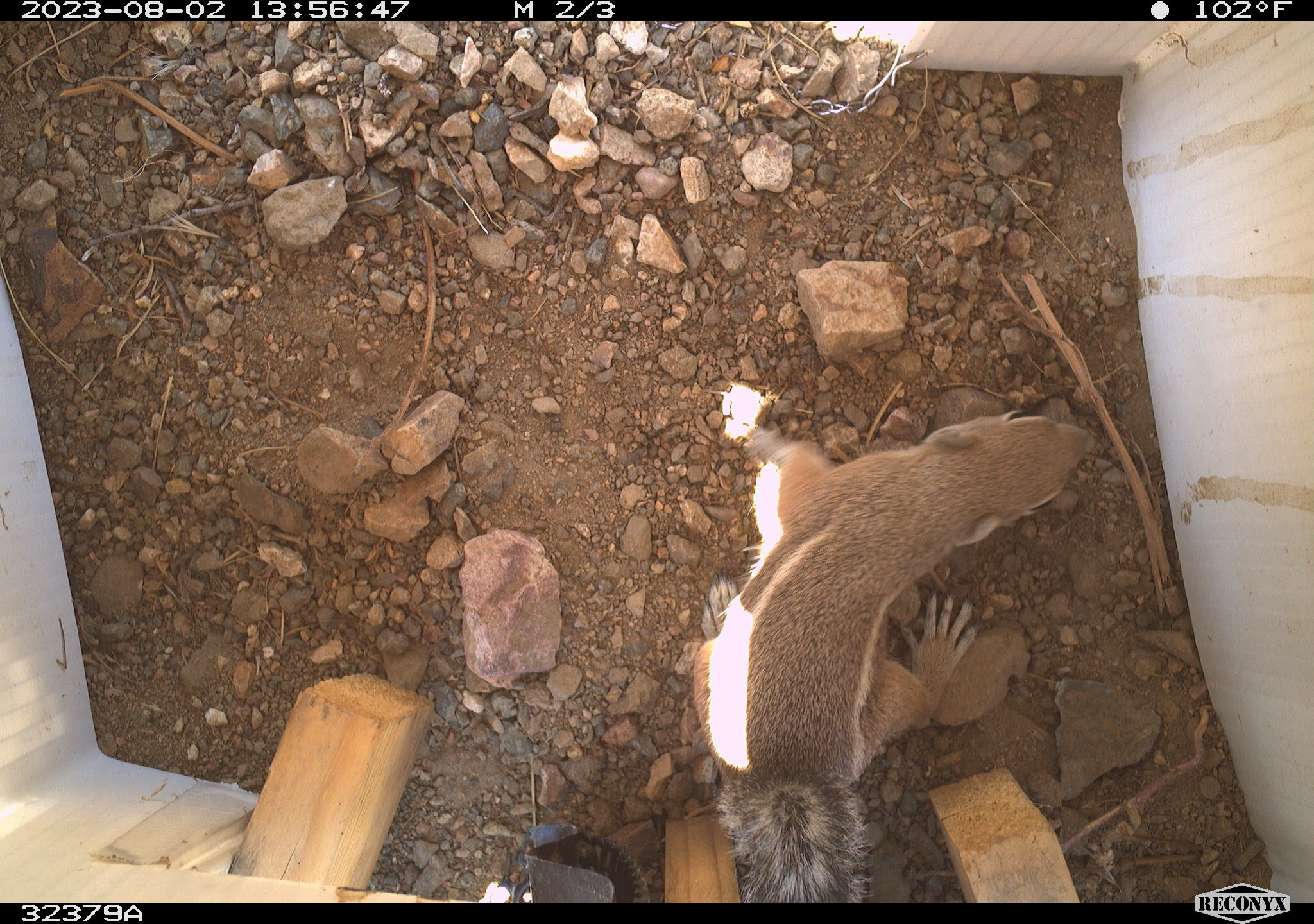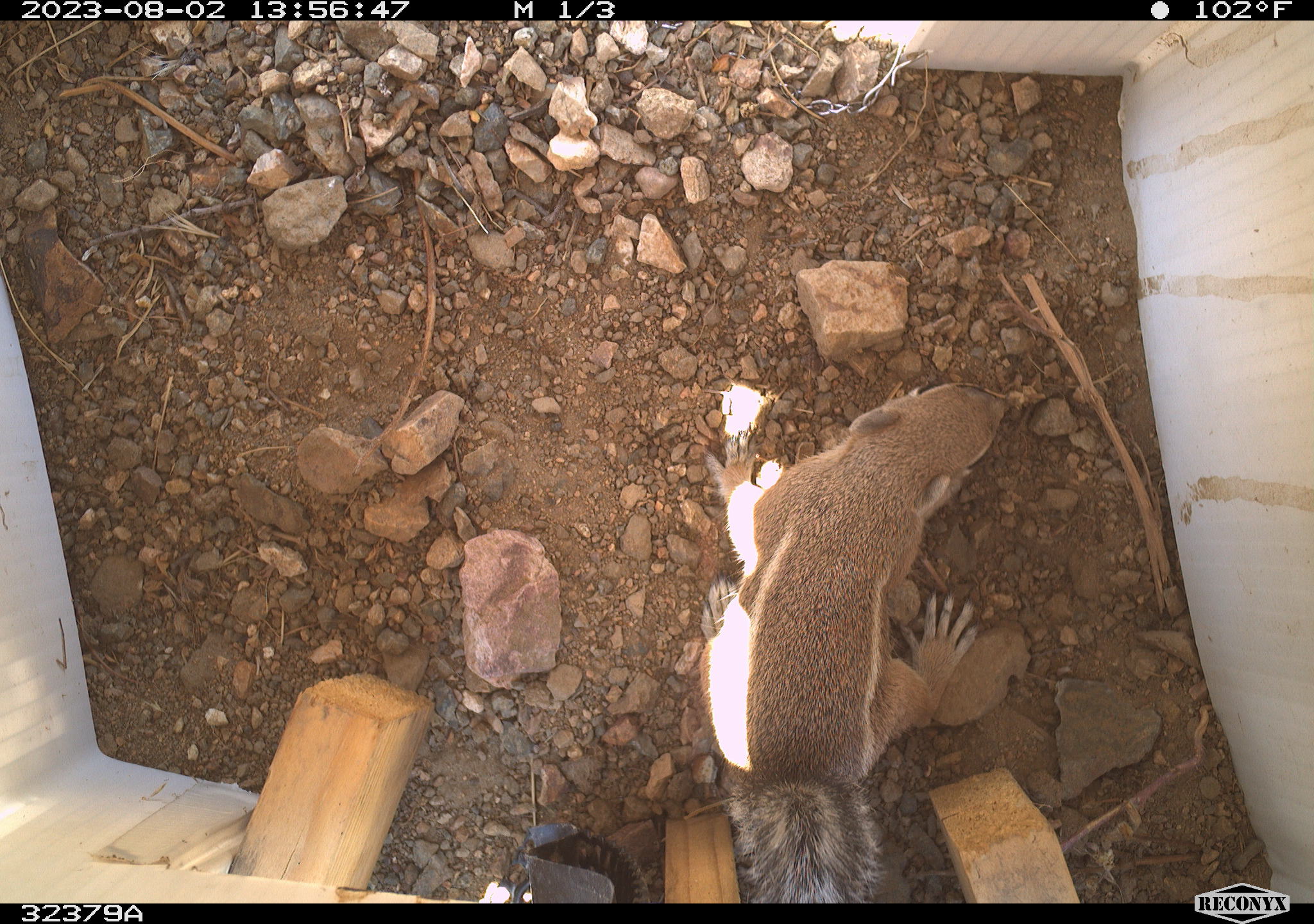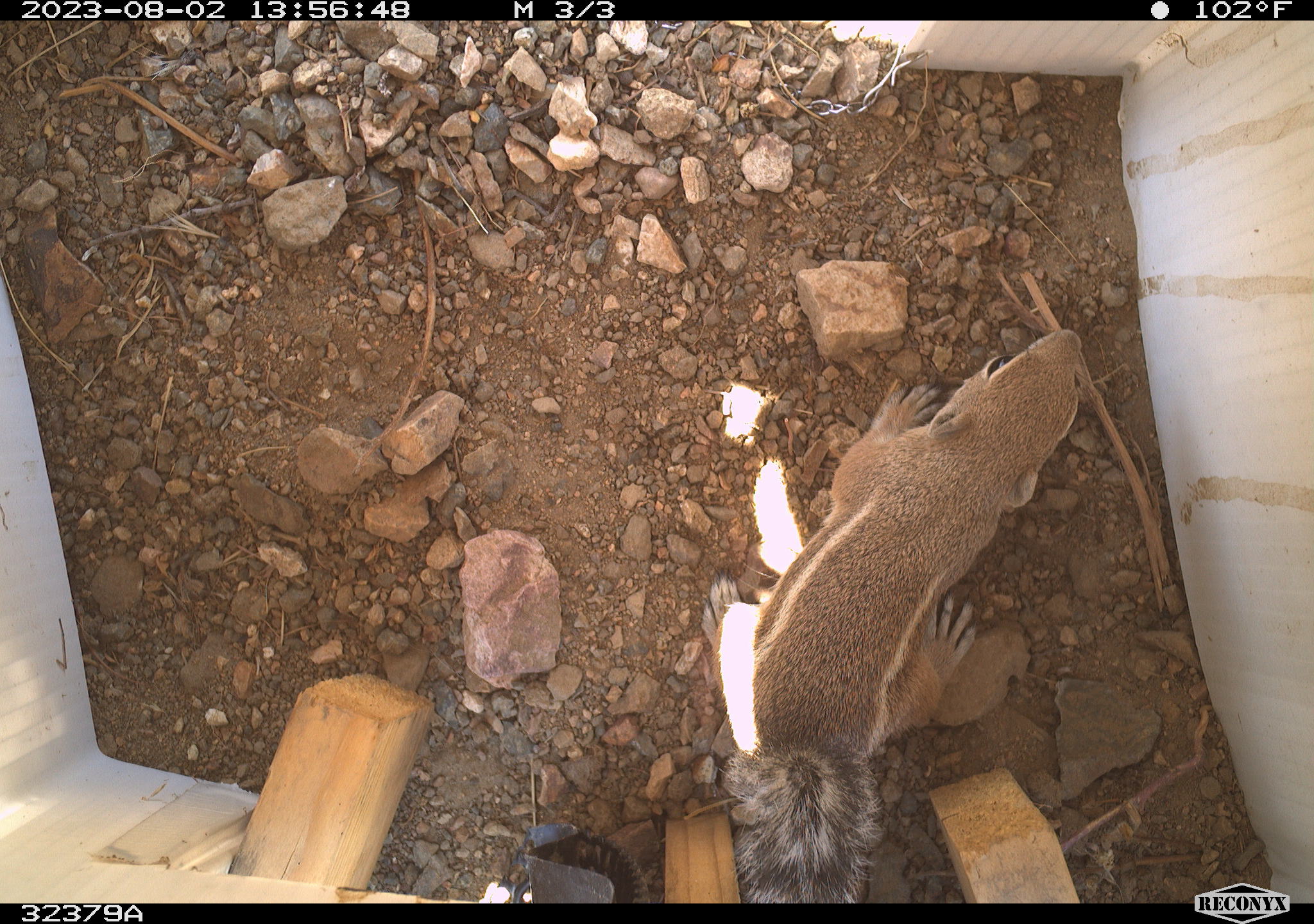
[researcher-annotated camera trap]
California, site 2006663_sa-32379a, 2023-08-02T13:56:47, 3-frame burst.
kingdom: Animalia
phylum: Chordata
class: Mammalia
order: Rodentia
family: Sciuridae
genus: Ammospermophilus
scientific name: Ammospermophilus leucurus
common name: white-tailed antelope squirrel